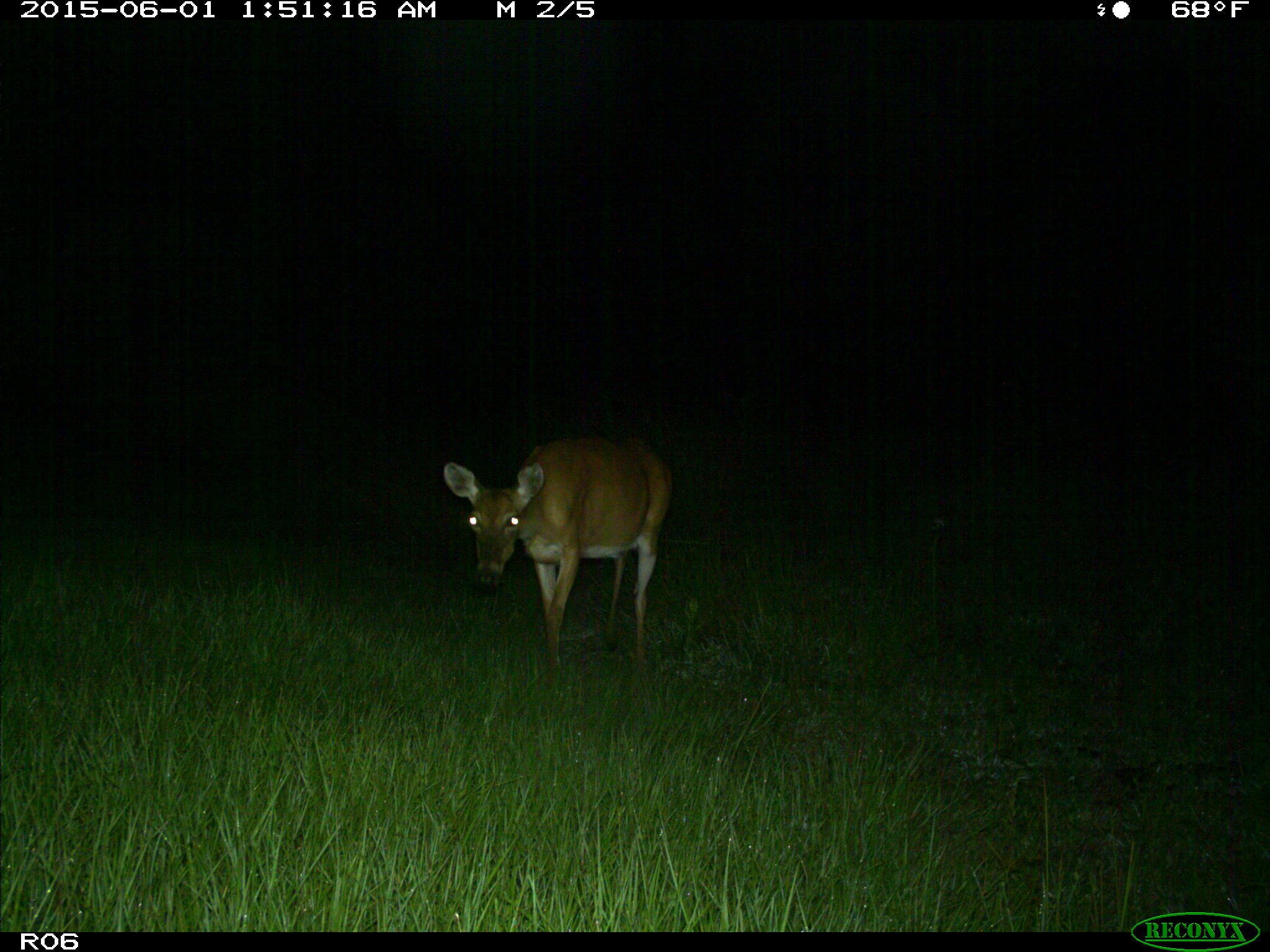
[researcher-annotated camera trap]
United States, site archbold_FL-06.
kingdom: Animalia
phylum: Chordata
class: Mammalia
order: Artiodactyla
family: Cervidae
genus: Odocoileus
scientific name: Odocoileus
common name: deer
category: unidentified deer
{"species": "unidentified deer (deer) (Odocoileus)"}